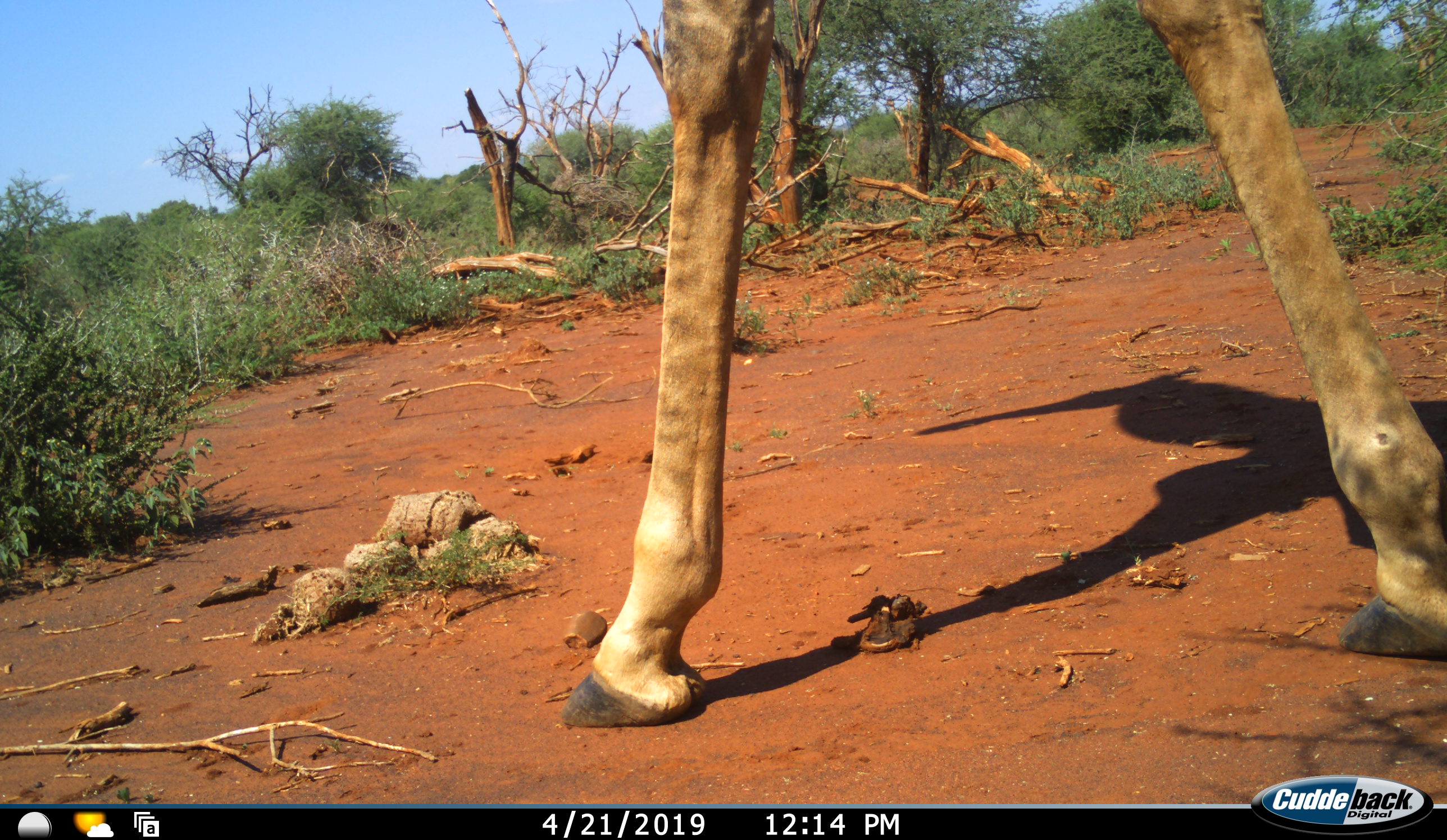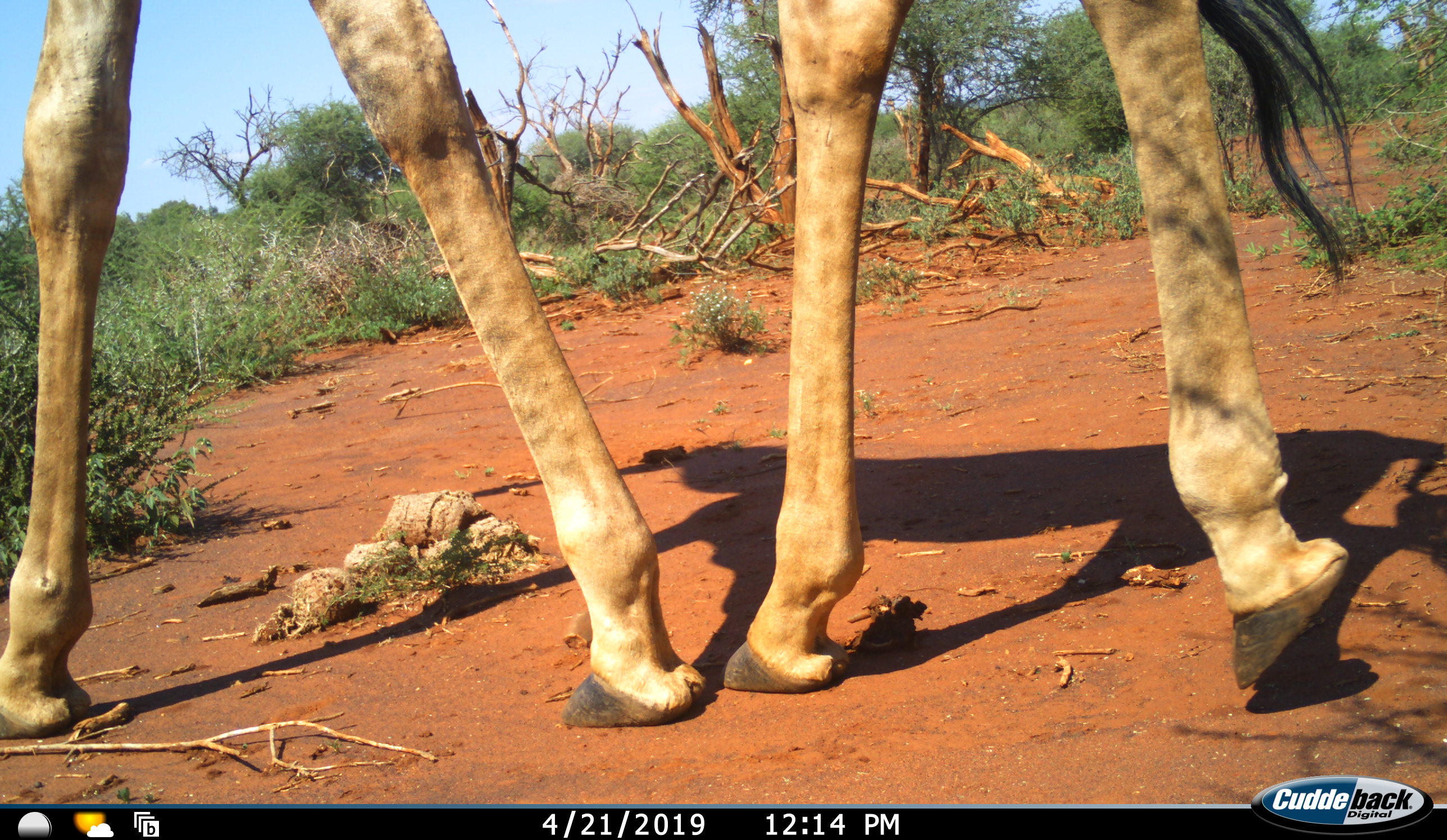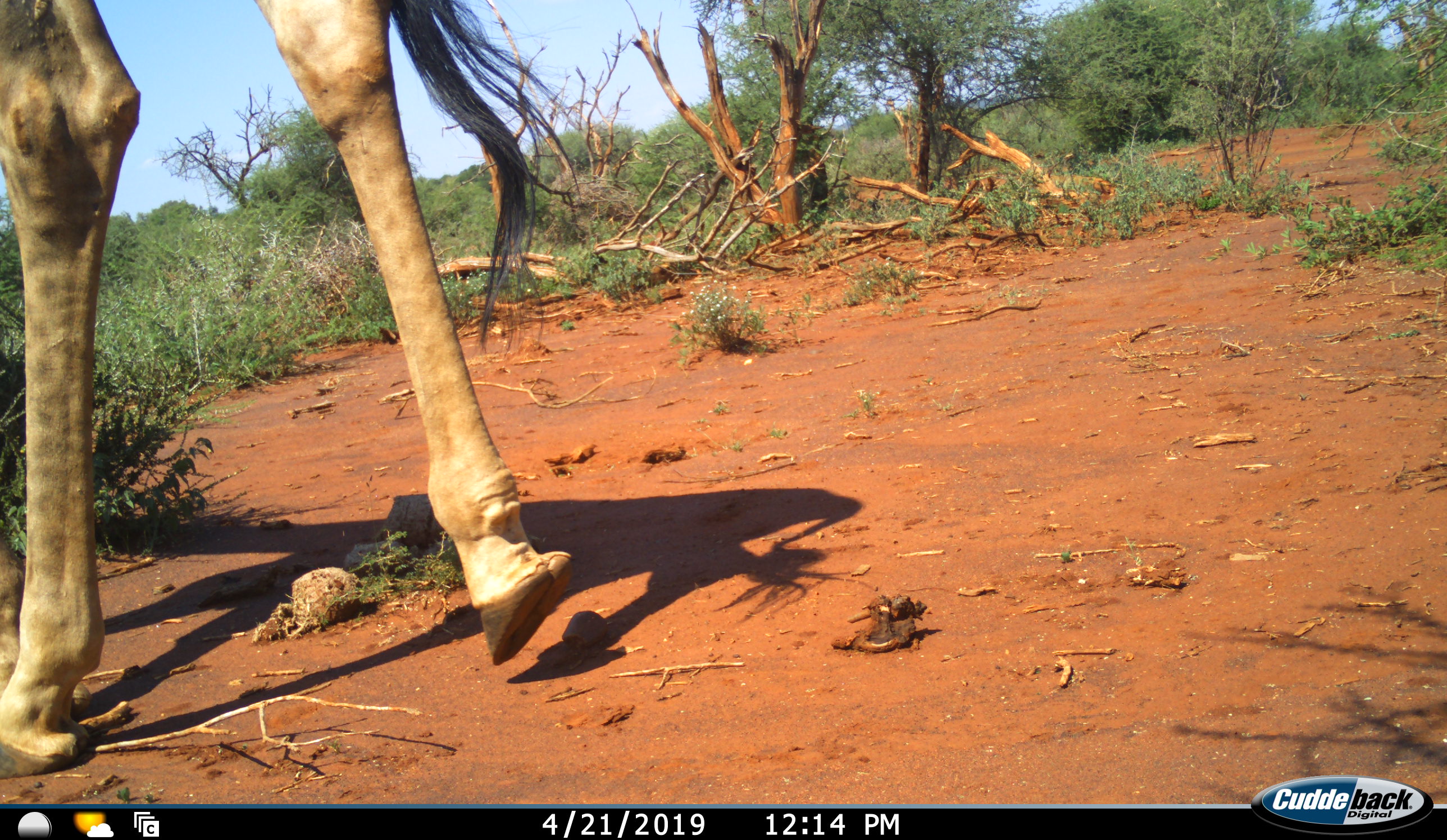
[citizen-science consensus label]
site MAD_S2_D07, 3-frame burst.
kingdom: Animalia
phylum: Chordata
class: Mammalia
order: Artiodactyla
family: Giraffidae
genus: Giraffa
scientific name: Giraffa camelopardalis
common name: giraffe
Giraffe (Giraffa camelopardalis), count 1. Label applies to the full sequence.